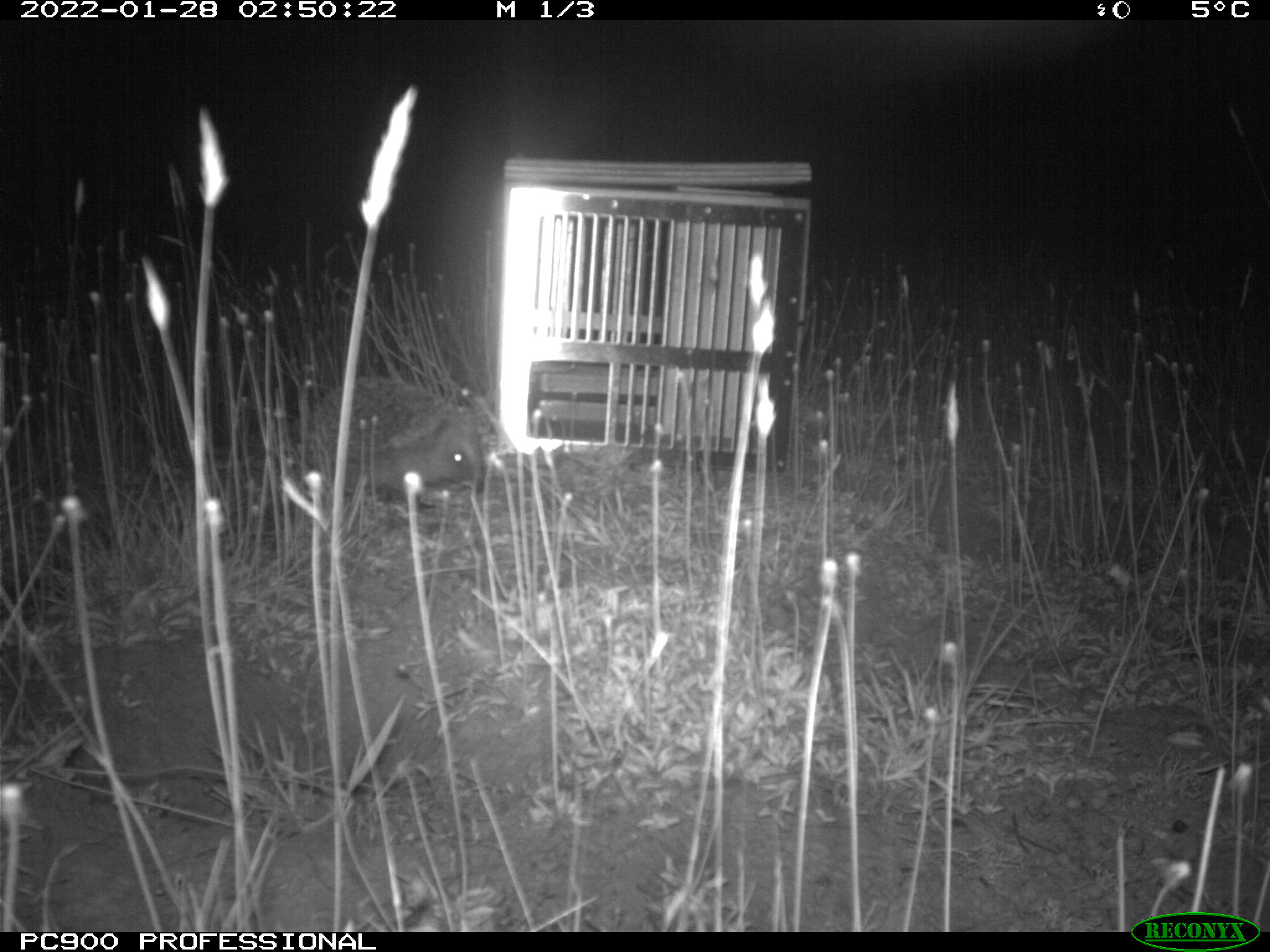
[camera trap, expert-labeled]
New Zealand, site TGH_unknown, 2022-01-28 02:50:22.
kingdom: Animalia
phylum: Chordata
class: Mammalia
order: Eulipotyphla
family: Erinaceidae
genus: Erinaceus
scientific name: Erinaceus europaeus europaeus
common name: european hedgehog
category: hedgehog